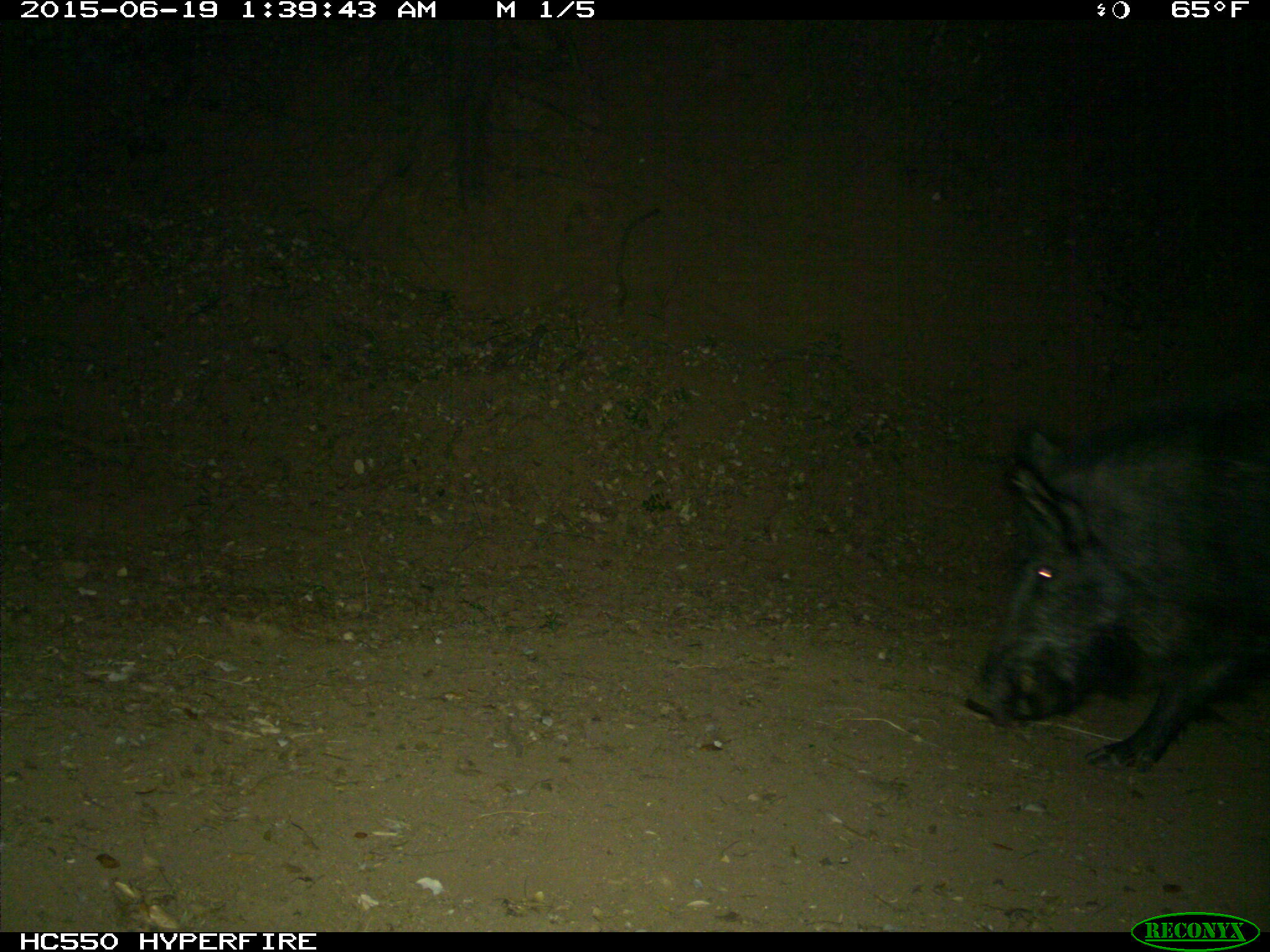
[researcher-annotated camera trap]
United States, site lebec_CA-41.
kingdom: Animalia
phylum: Chordata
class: Mammalia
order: Artiodactyla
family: Suidae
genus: Sus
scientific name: Sus scrofa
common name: wild boar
Sus scrofa (wild boar).